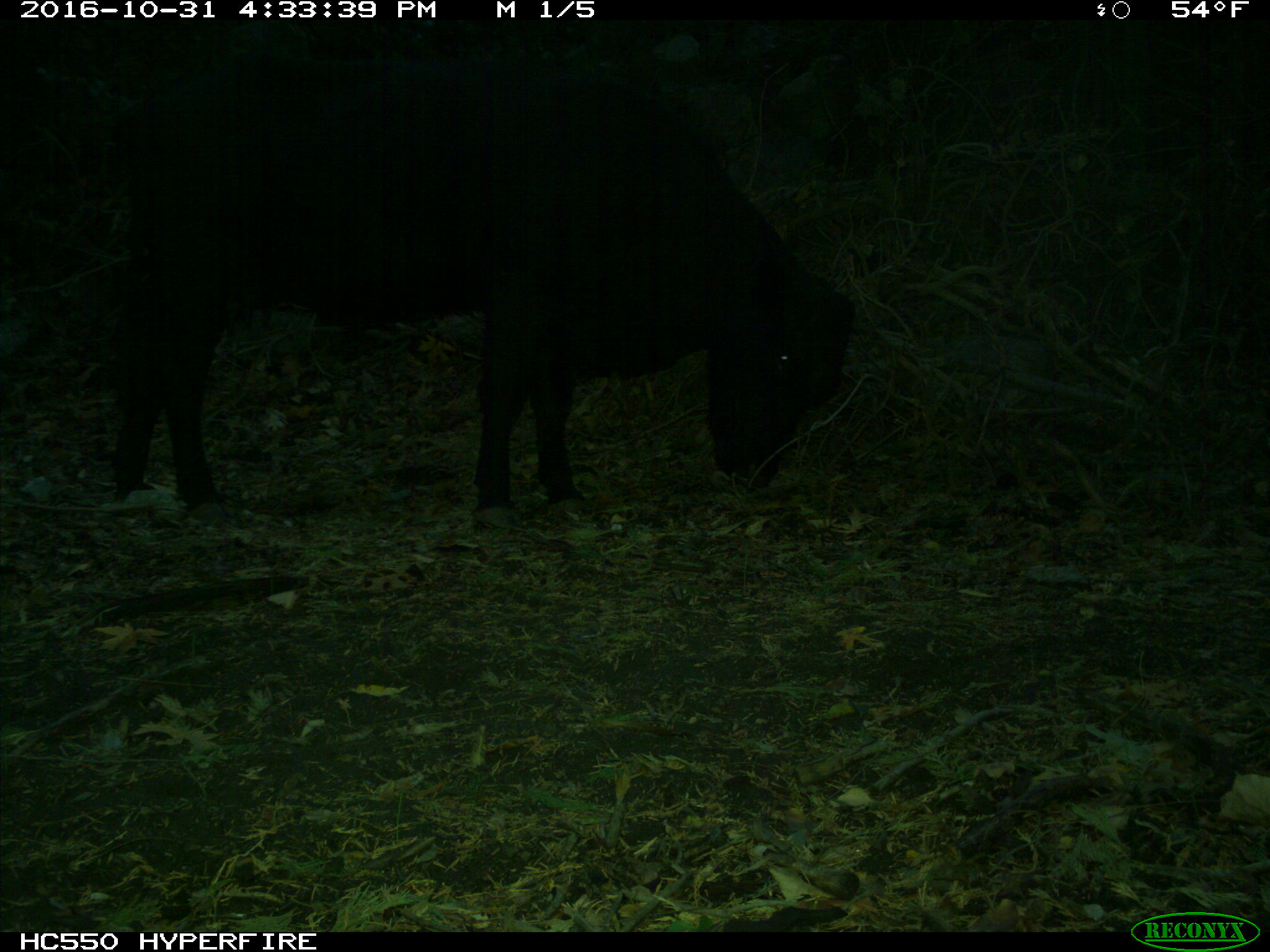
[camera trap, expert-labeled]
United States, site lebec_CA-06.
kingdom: Animalia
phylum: Chordata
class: Mammalia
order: Artiodactyla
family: Bovidae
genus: Bos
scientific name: Bos taurus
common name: domestic cow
Bos taurus (domestic cow).